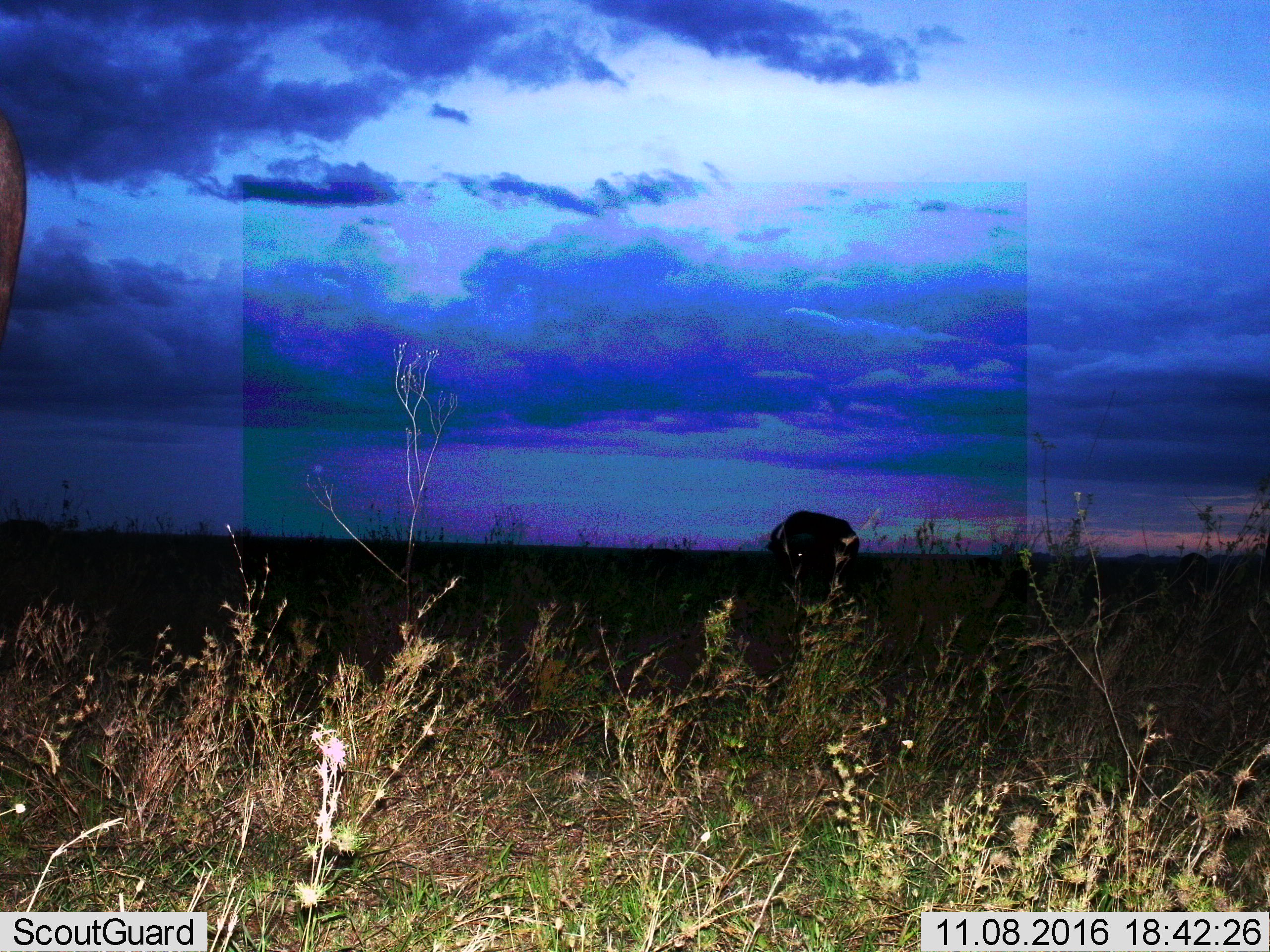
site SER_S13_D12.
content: unidentified animal